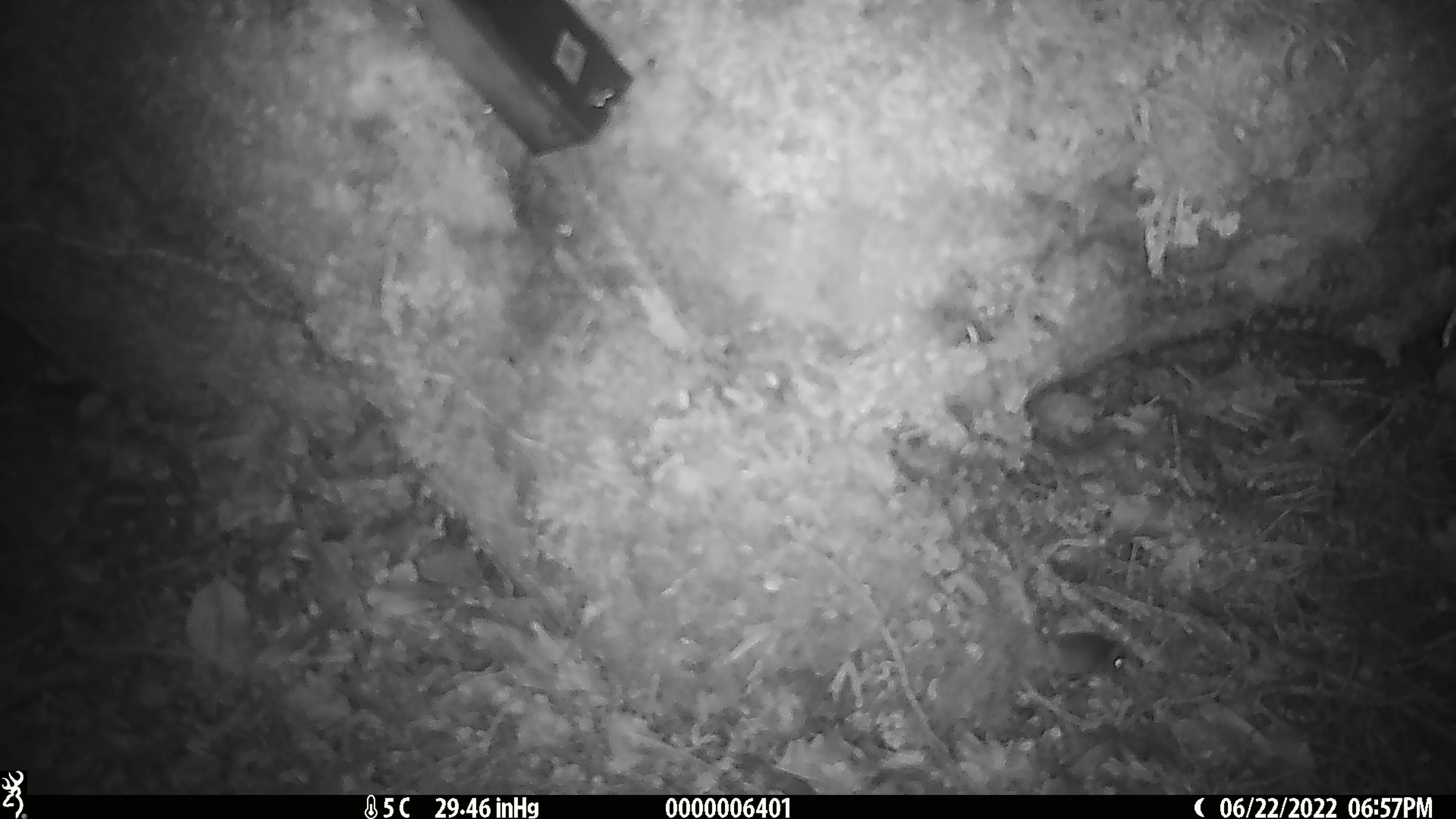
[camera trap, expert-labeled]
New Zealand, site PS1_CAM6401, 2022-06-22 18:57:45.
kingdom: Animalia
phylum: Chordata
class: Mammalia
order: Rodentia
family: Muridae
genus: Mus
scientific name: Mus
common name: mouse